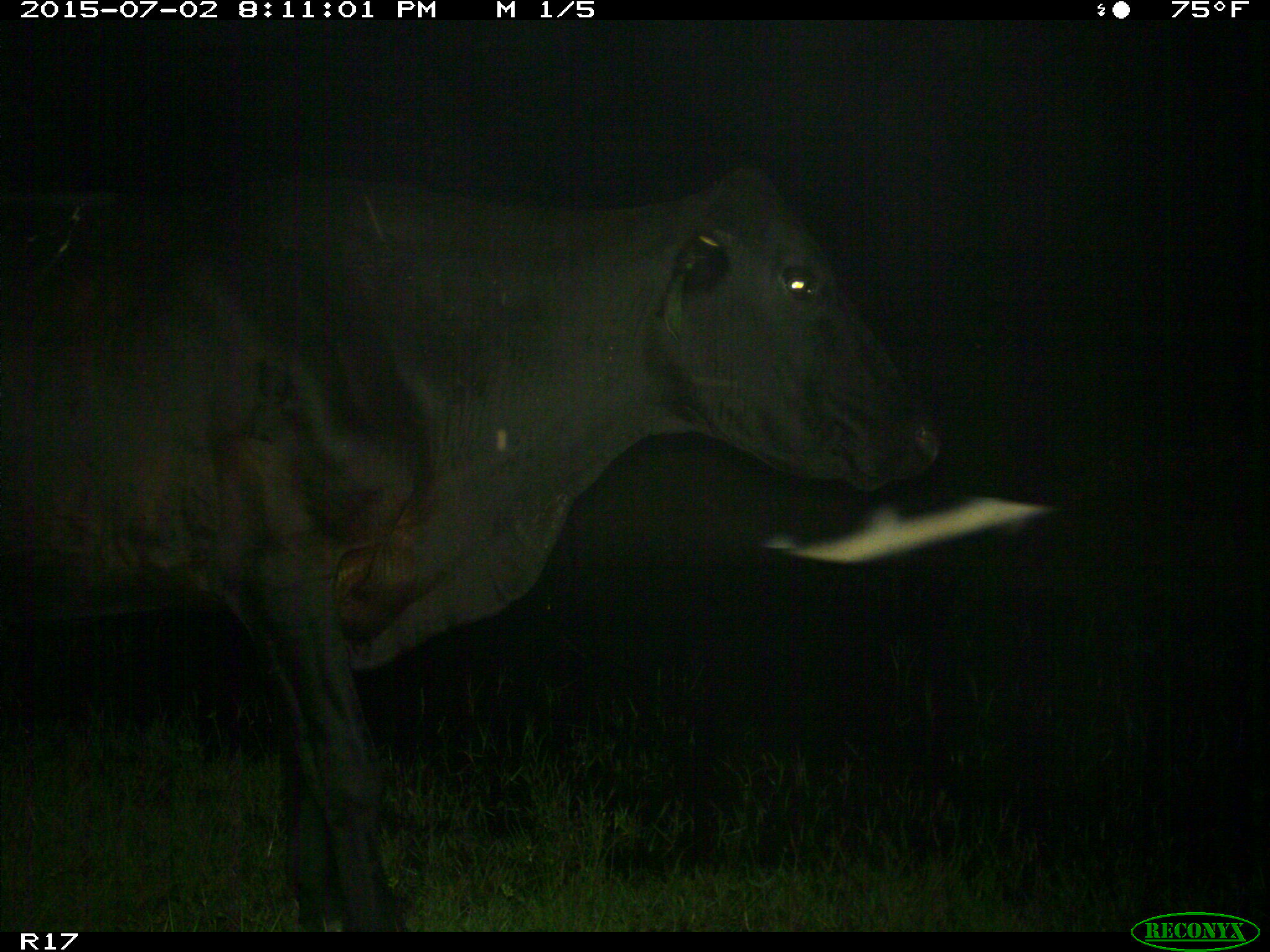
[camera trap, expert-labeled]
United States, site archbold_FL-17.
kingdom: Animalia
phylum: Chordata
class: Mammalia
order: Artiodactyla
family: Bovidae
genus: Bos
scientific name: Bos taurus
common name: domestic cow